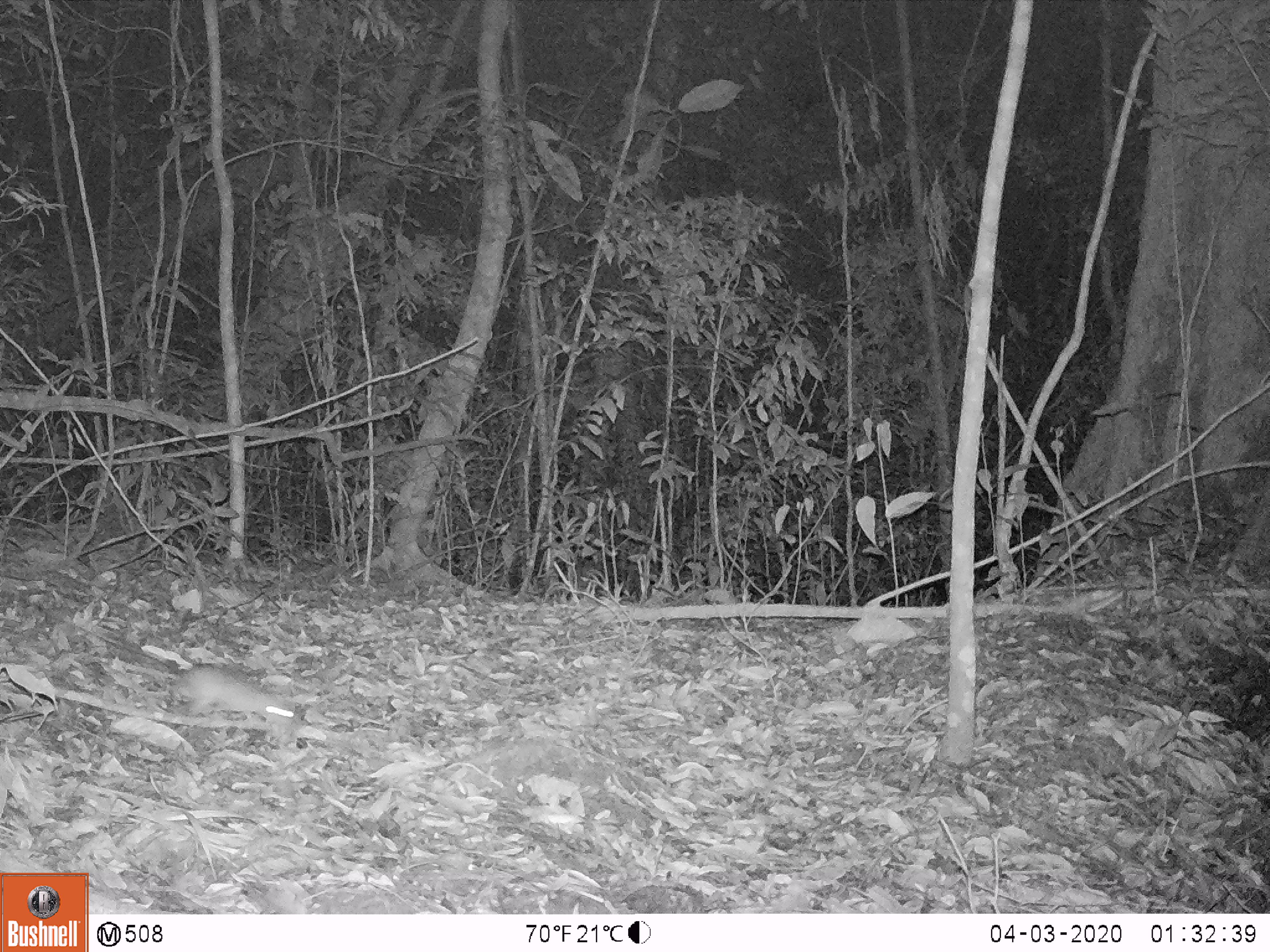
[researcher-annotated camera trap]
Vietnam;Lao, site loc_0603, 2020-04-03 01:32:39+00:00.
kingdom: Animalia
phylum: Chordata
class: Mammalia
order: Rodentia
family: Muridae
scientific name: Muridae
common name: old-world mice and rats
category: unidentified murid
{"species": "unidentified murid (old-world mice and rats) (Muridae)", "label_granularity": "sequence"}